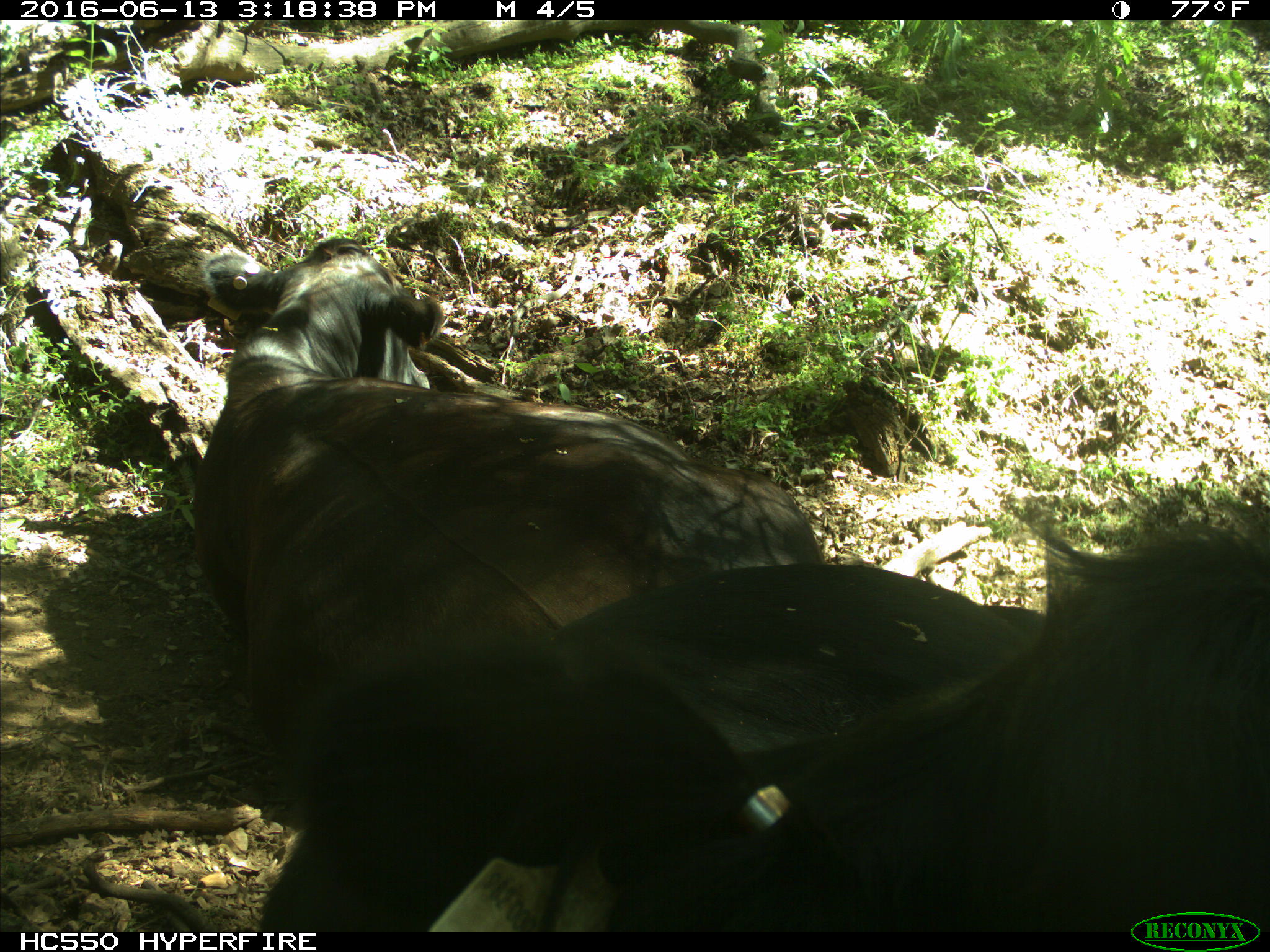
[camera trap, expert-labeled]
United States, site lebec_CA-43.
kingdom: Animalia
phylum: Chordata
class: Mammalia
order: Artiodactyla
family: Bovidae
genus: Bos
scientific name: Bos taurus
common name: domestic cow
Bos taurus (domestic cow).